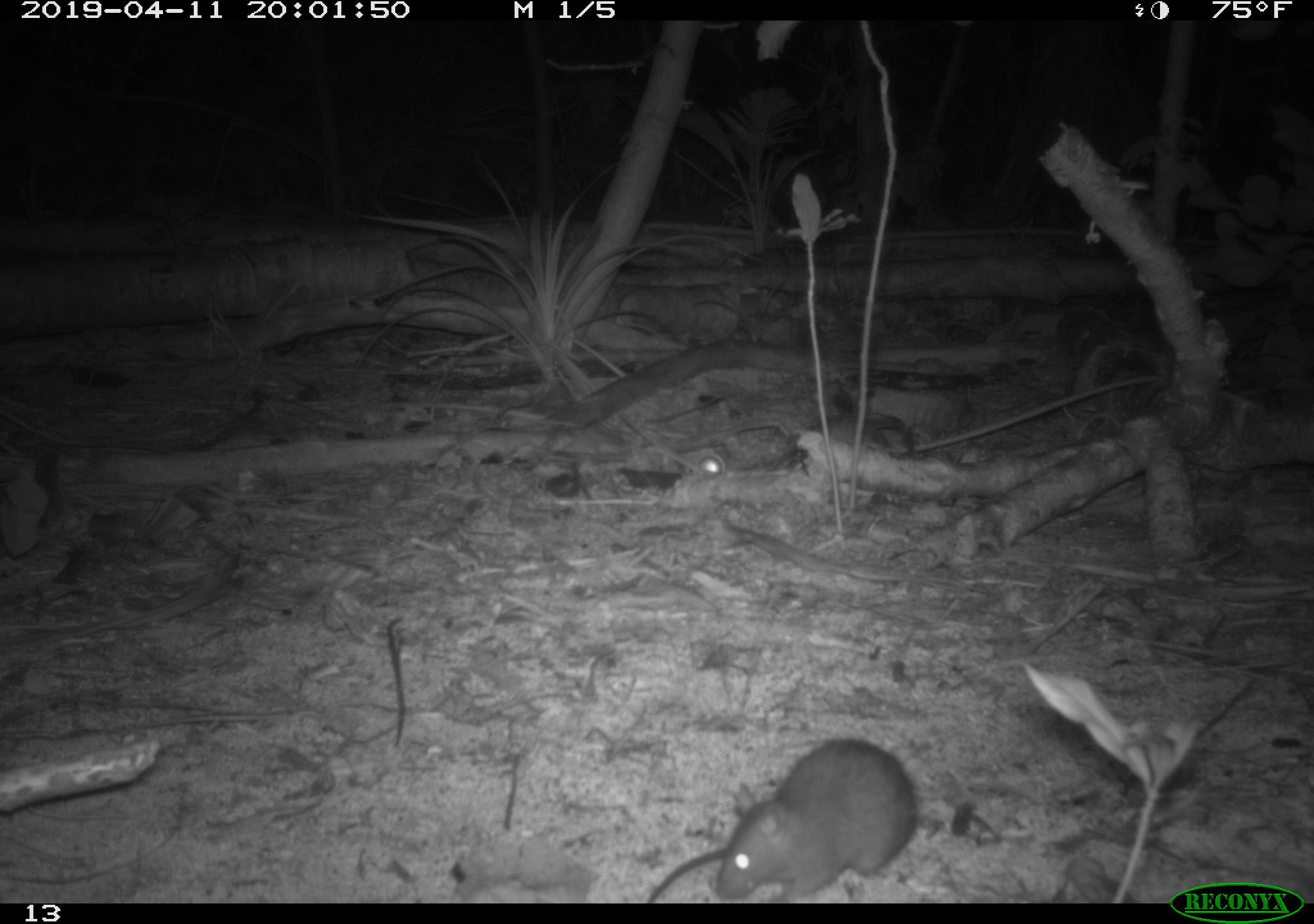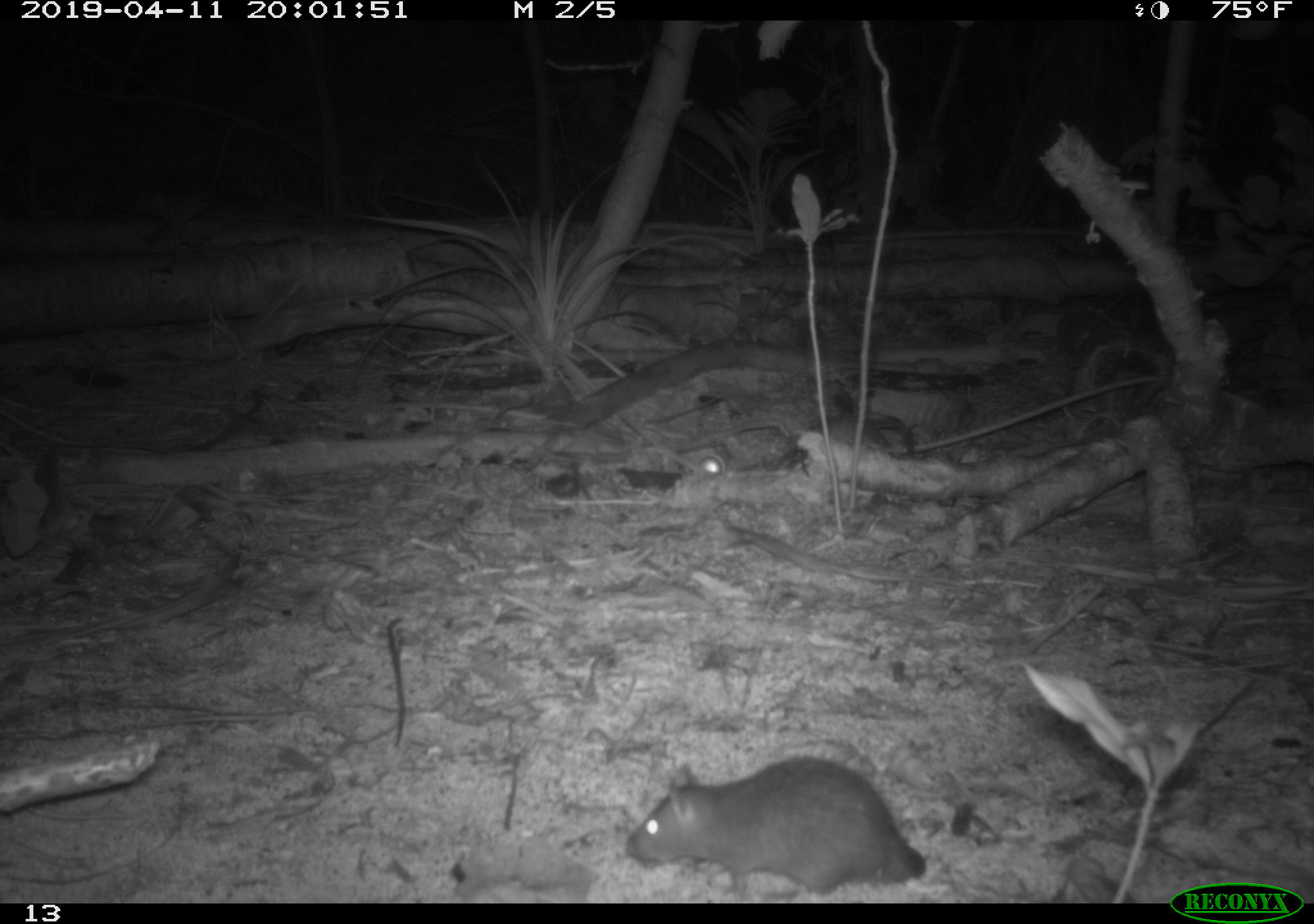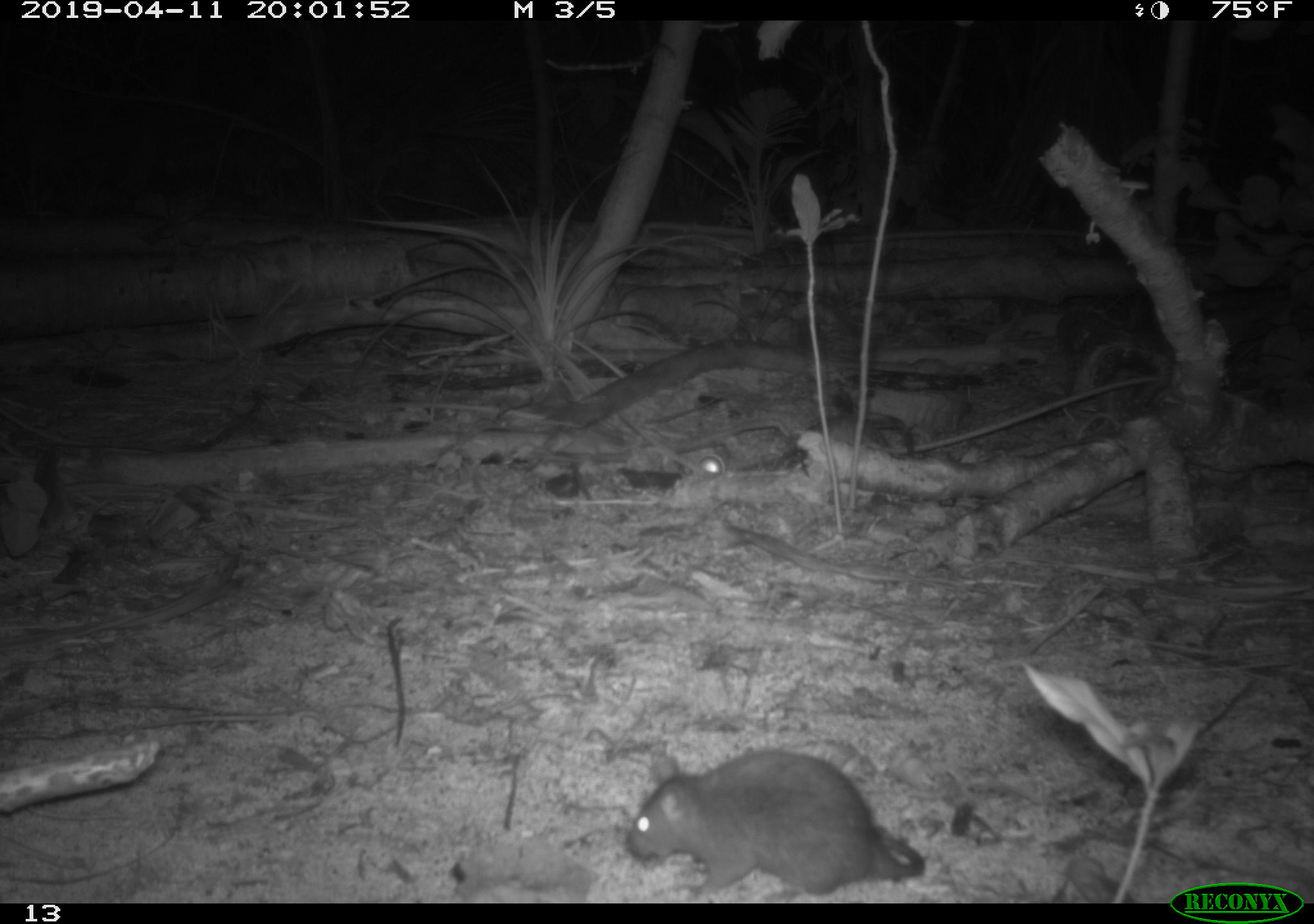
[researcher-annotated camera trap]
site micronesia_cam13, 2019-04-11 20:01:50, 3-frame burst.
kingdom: Animalia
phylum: Chordata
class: Mammalia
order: Rodentia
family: Muridae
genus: Rattus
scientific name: Rattus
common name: rat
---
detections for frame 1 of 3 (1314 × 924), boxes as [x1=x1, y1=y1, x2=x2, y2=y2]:
rat: [x1=653, y1=736, x2=923, y2=901]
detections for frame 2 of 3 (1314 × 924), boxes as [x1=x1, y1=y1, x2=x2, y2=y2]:
rat: [x1=622, y1=757, x2=928, y2=898]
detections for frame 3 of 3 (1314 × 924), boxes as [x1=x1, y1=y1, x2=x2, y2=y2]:
rat: [x1=620, y1=748, x2=927, y2=901]